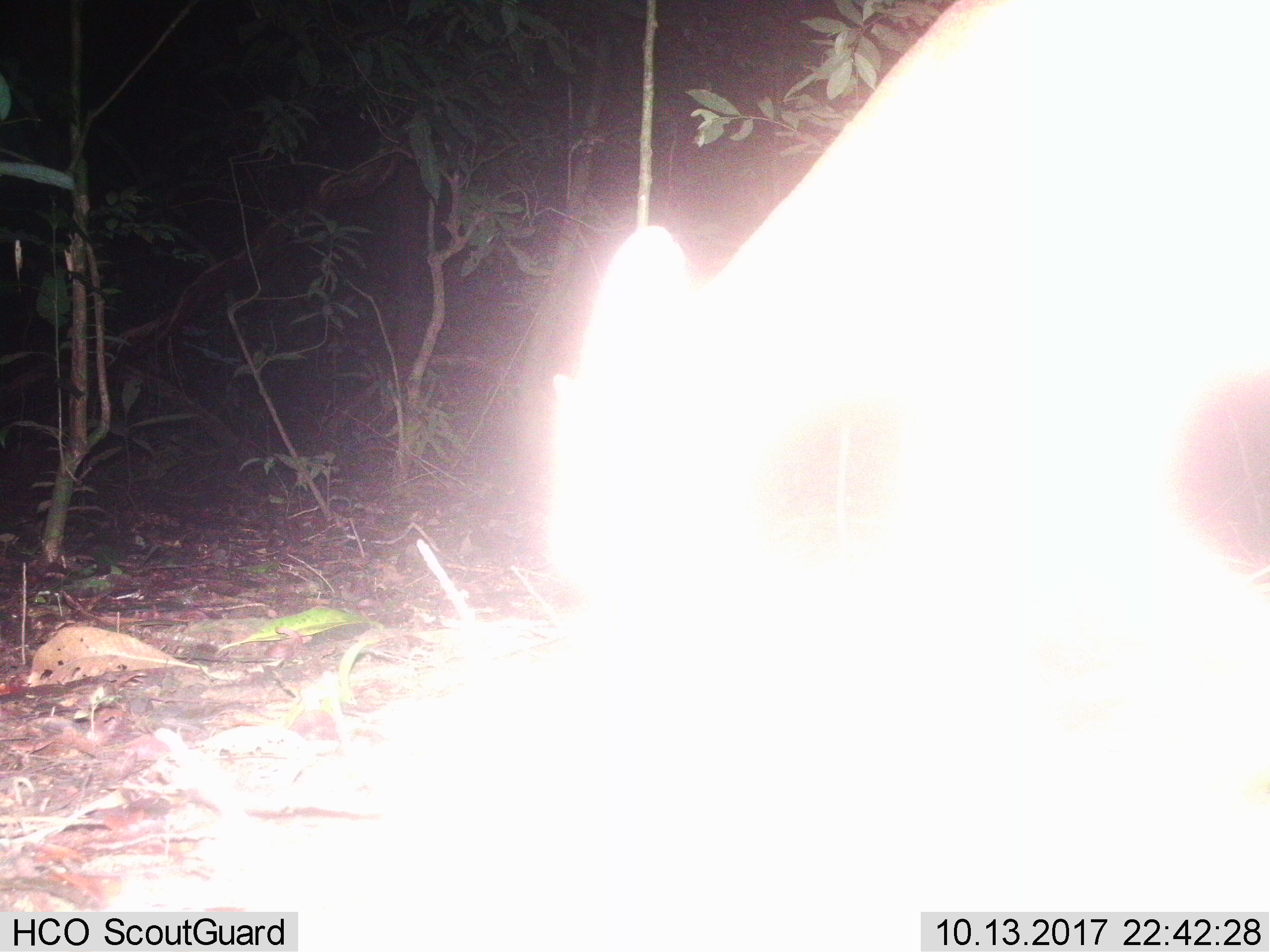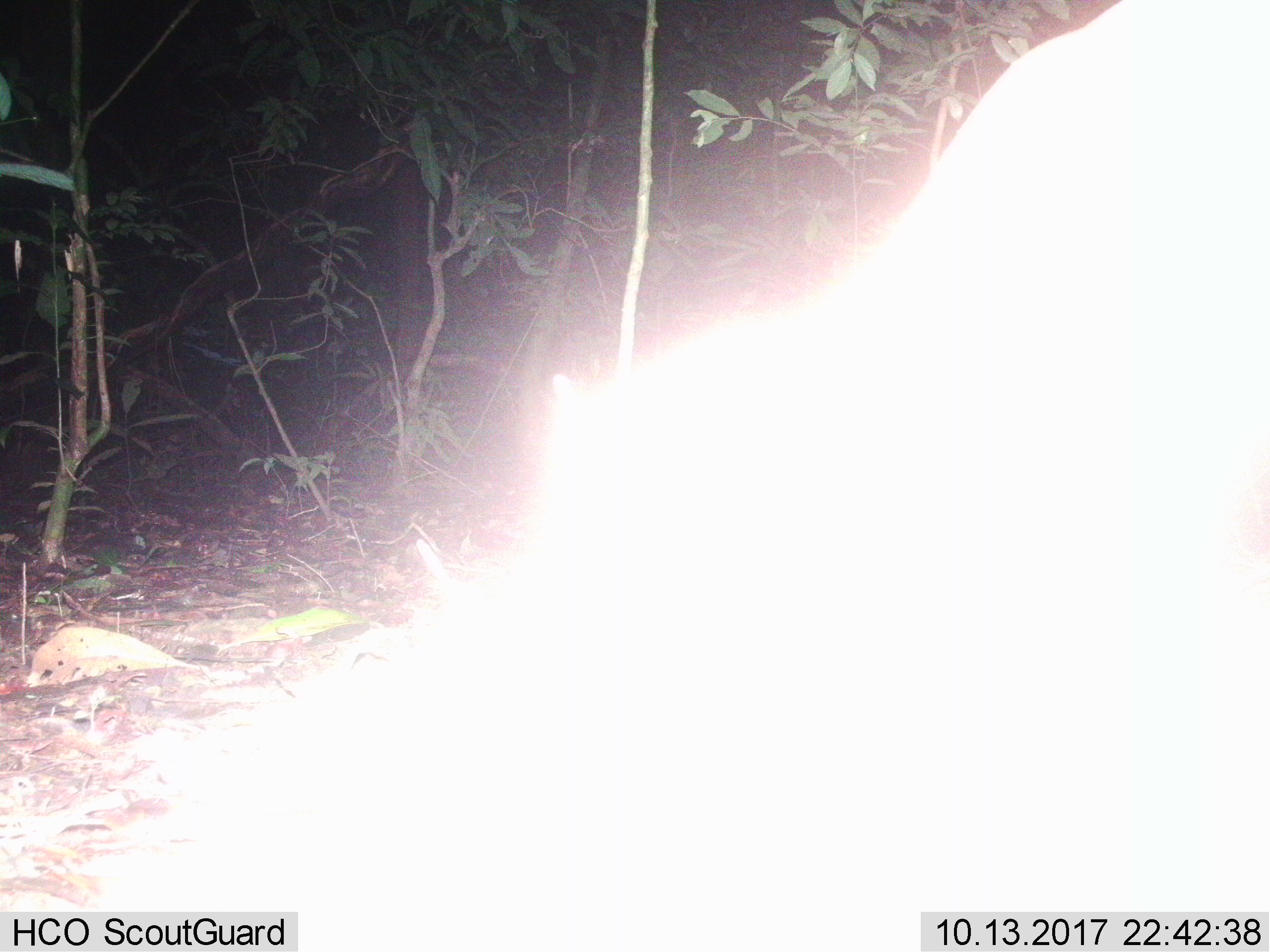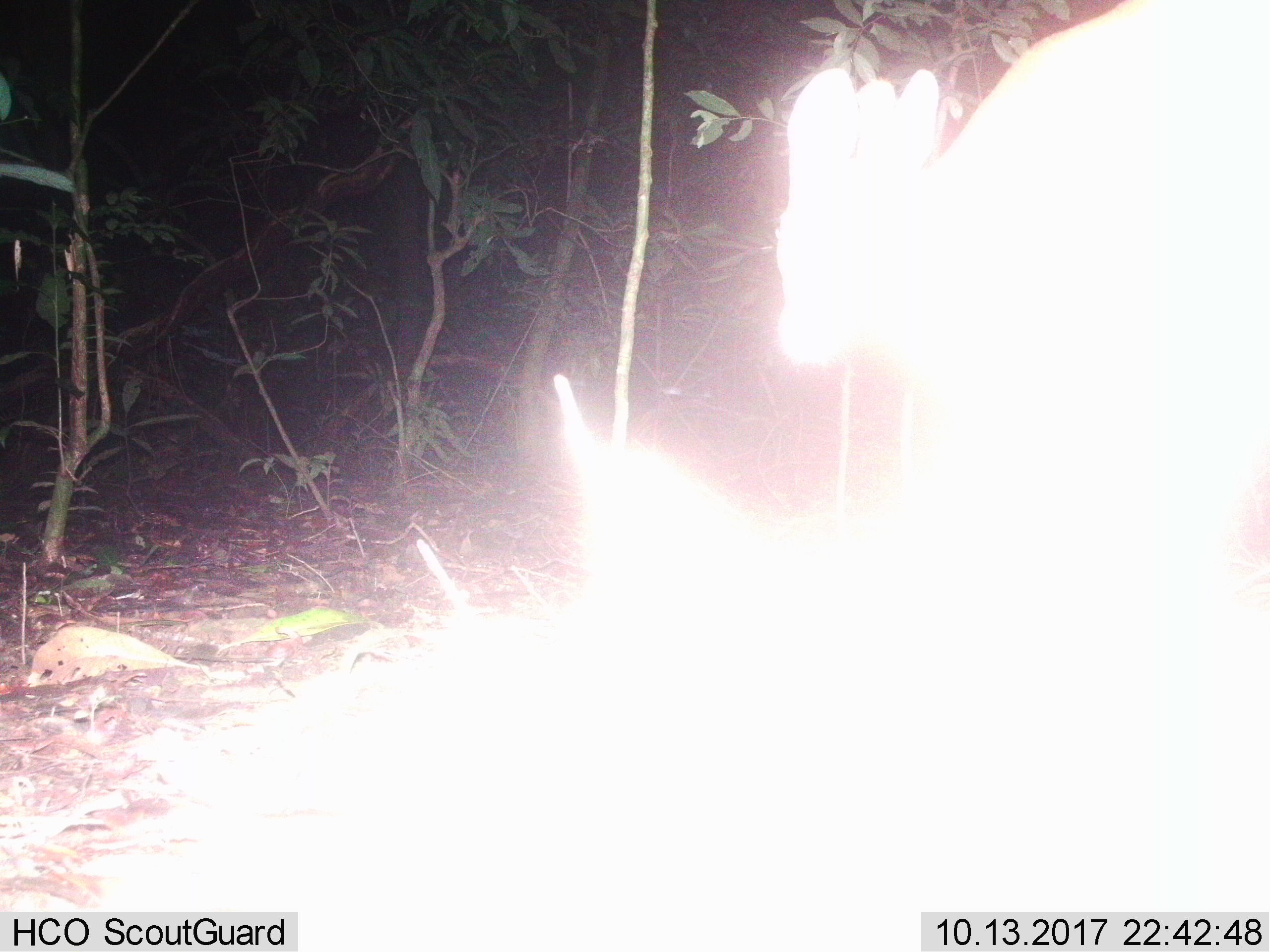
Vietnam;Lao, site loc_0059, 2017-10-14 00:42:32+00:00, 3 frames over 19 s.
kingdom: Animalia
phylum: Chordata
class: Mammalia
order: Artiodactyla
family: Cervidae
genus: Muntiacus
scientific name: Muntiacus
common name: muntjacs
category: unidentified muntjac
Unidentified muntjac (muntjacs) (Muntiacus). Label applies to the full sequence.